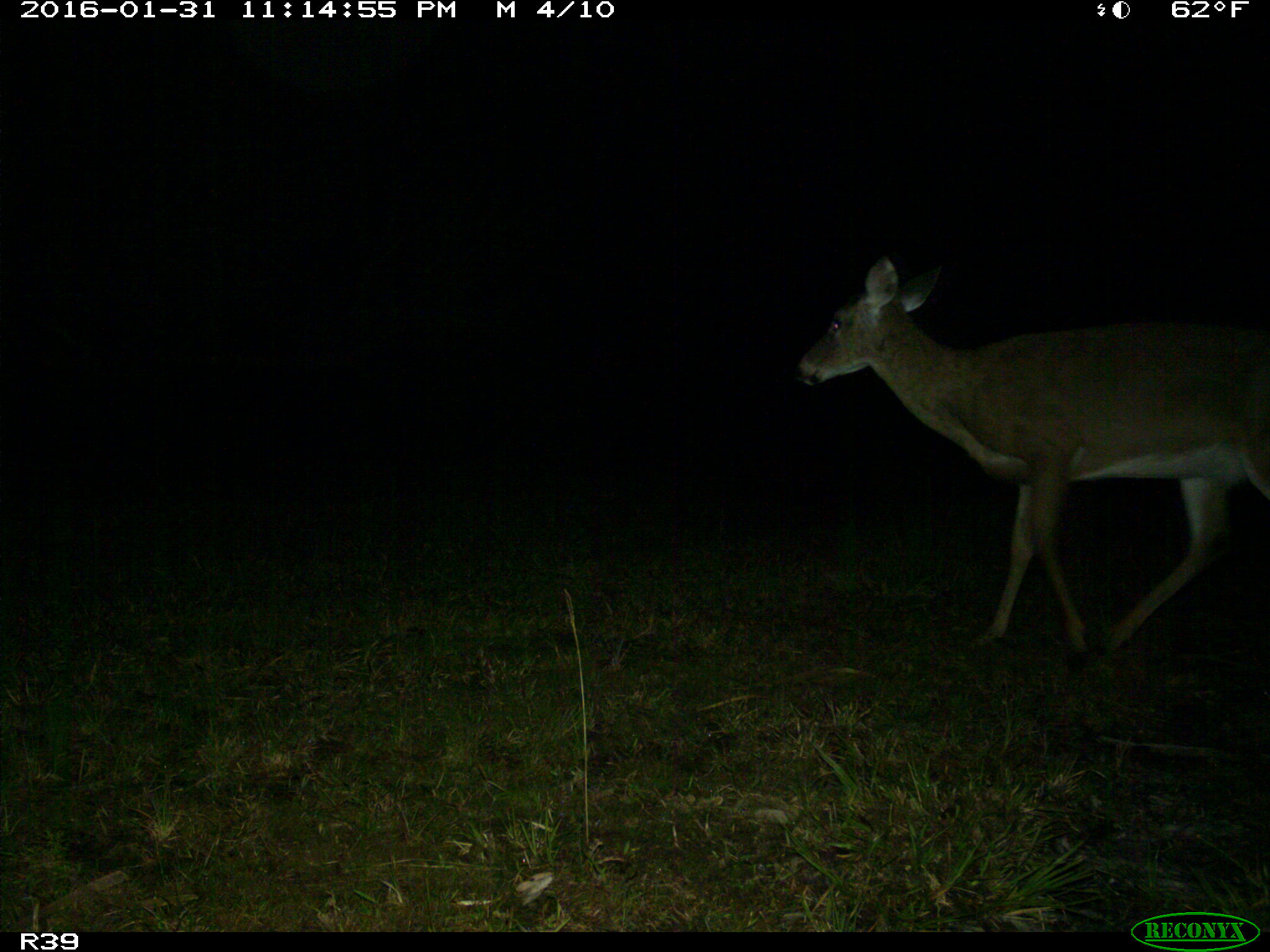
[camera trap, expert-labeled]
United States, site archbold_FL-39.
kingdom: Animalia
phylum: Chordata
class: Mammalia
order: Artiodactyla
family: Cervidae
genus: Odocoileus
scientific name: Odocoileus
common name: deer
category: unidentified deer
Unidentified deer (deer) (Odocoileus).